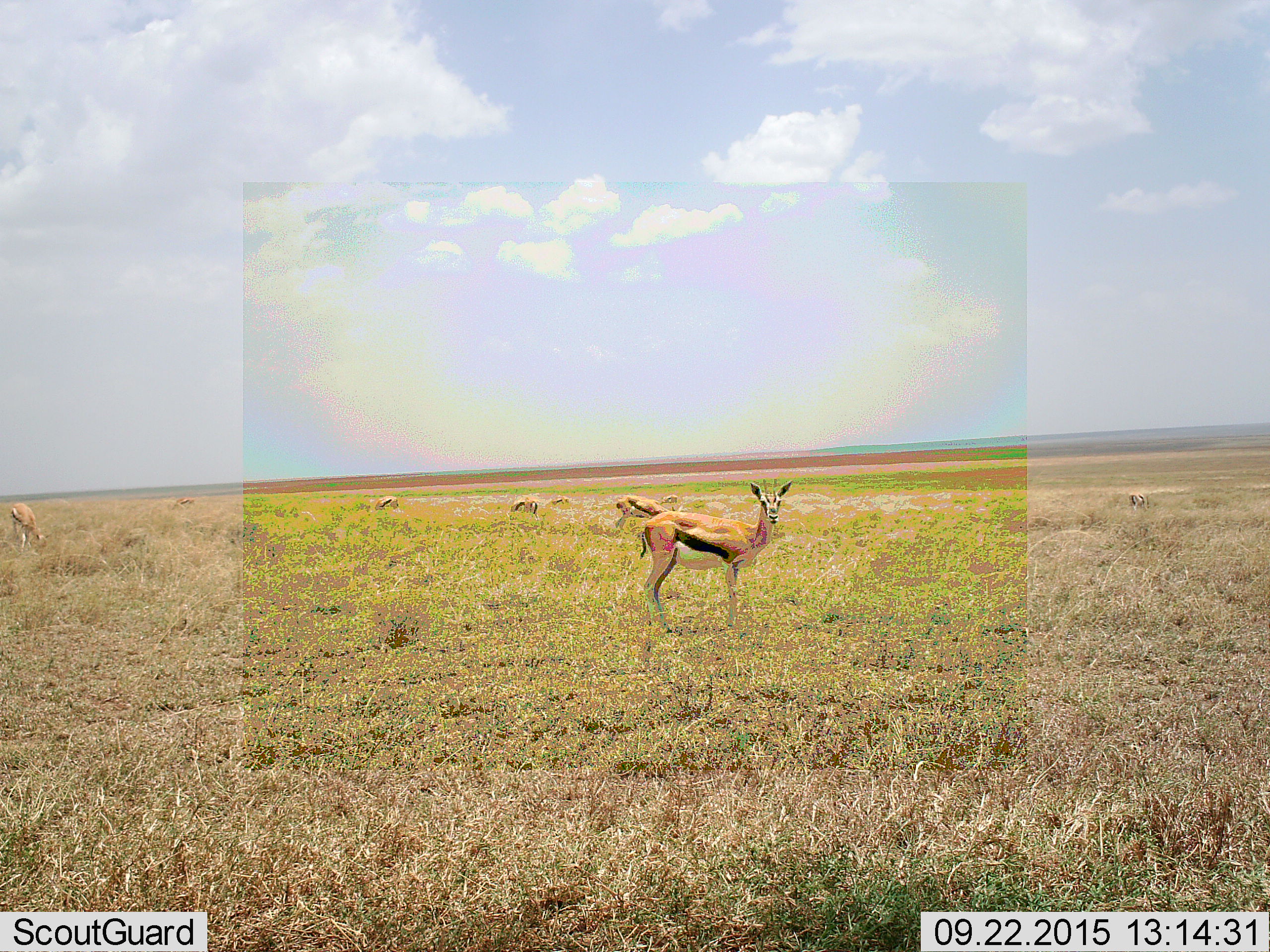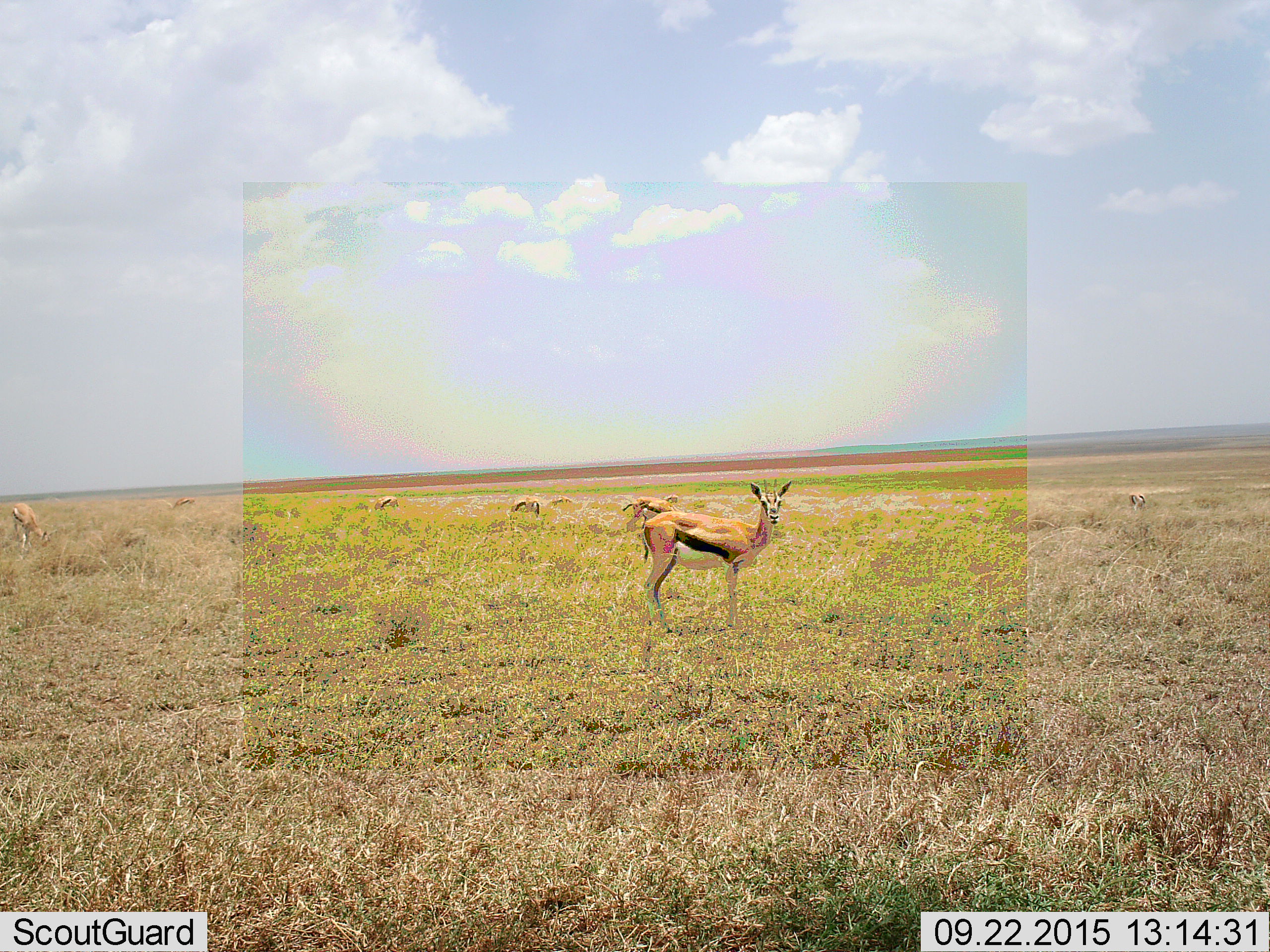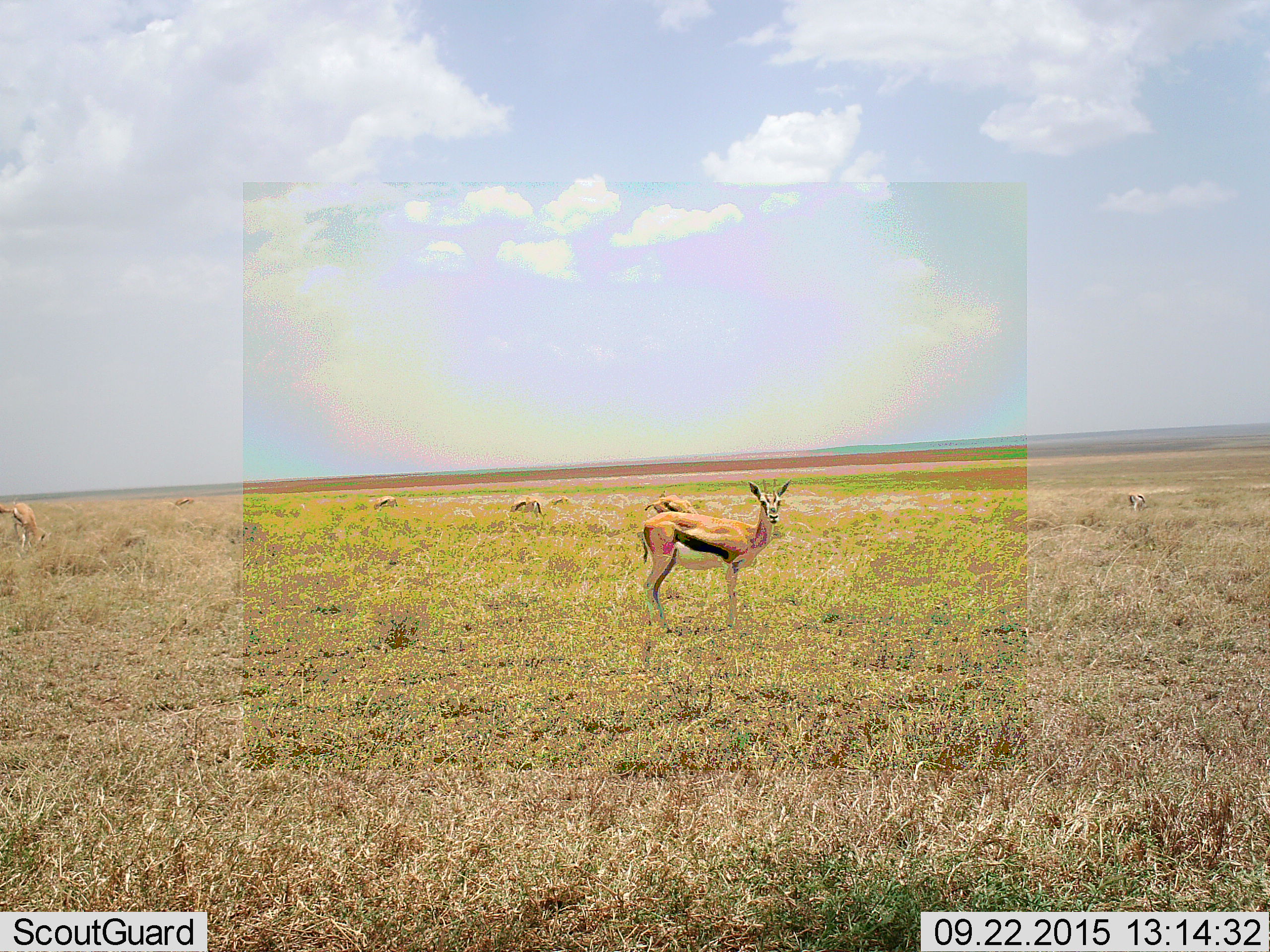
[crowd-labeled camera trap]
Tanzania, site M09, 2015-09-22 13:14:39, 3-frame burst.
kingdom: Animalia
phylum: Chordata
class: Mammalia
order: Artiodactyla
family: Bovidae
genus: Eudorcas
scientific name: Eudorcas thomsonii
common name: thomson's gazelle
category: gazellethomsons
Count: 9.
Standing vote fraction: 100%.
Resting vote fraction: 0%.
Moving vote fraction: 33%.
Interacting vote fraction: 0%.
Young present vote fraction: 0%.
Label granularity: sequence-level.